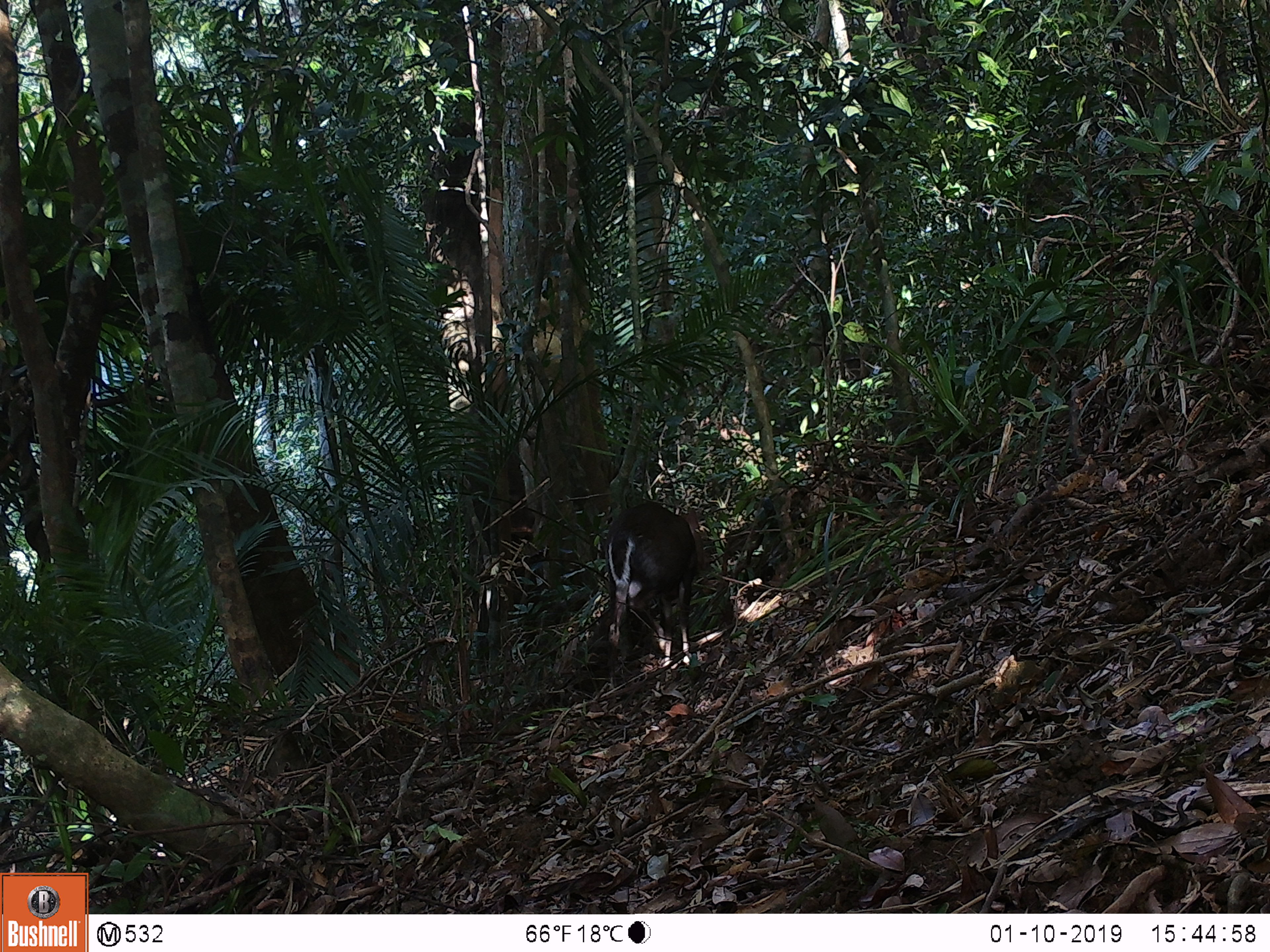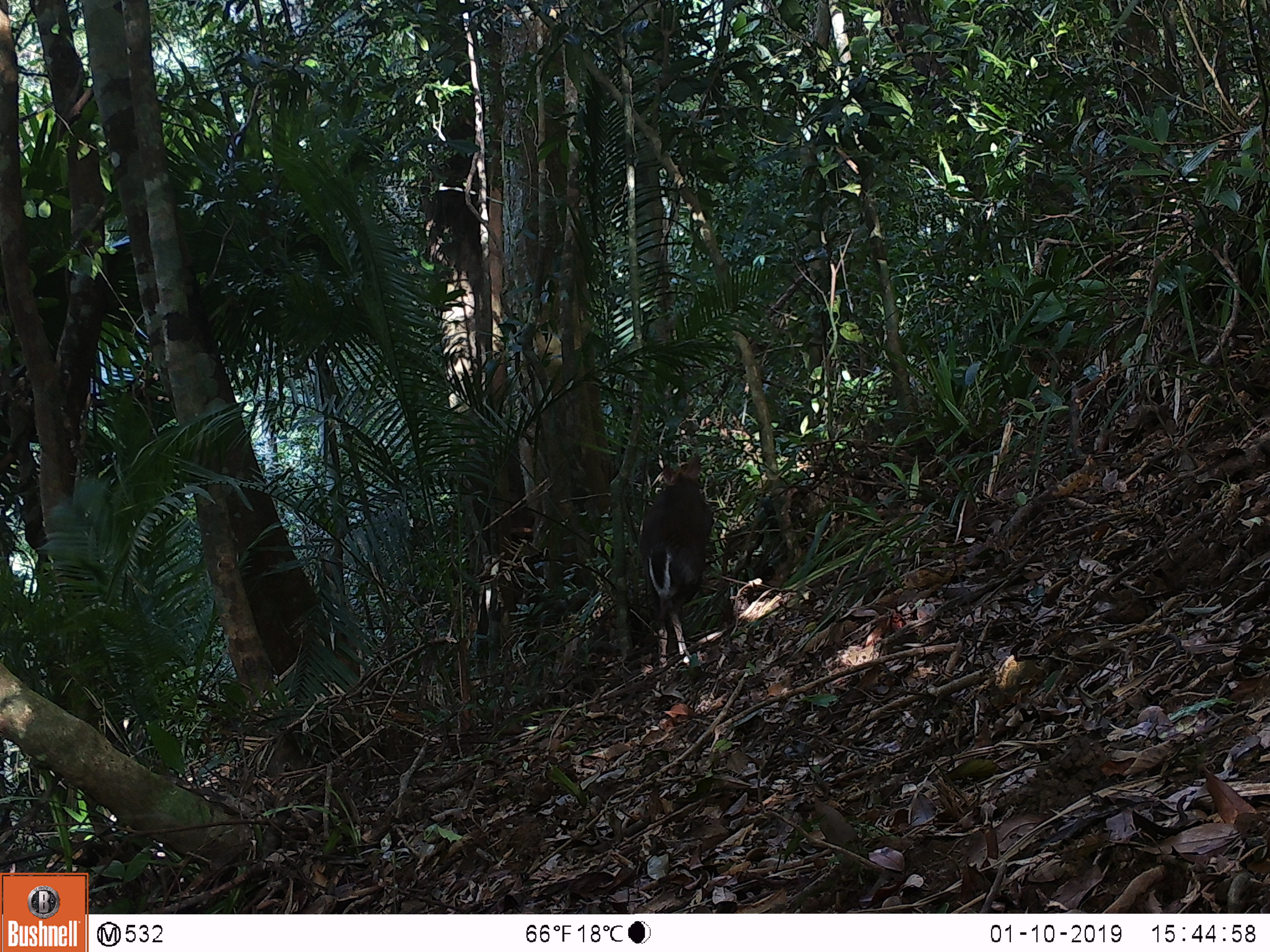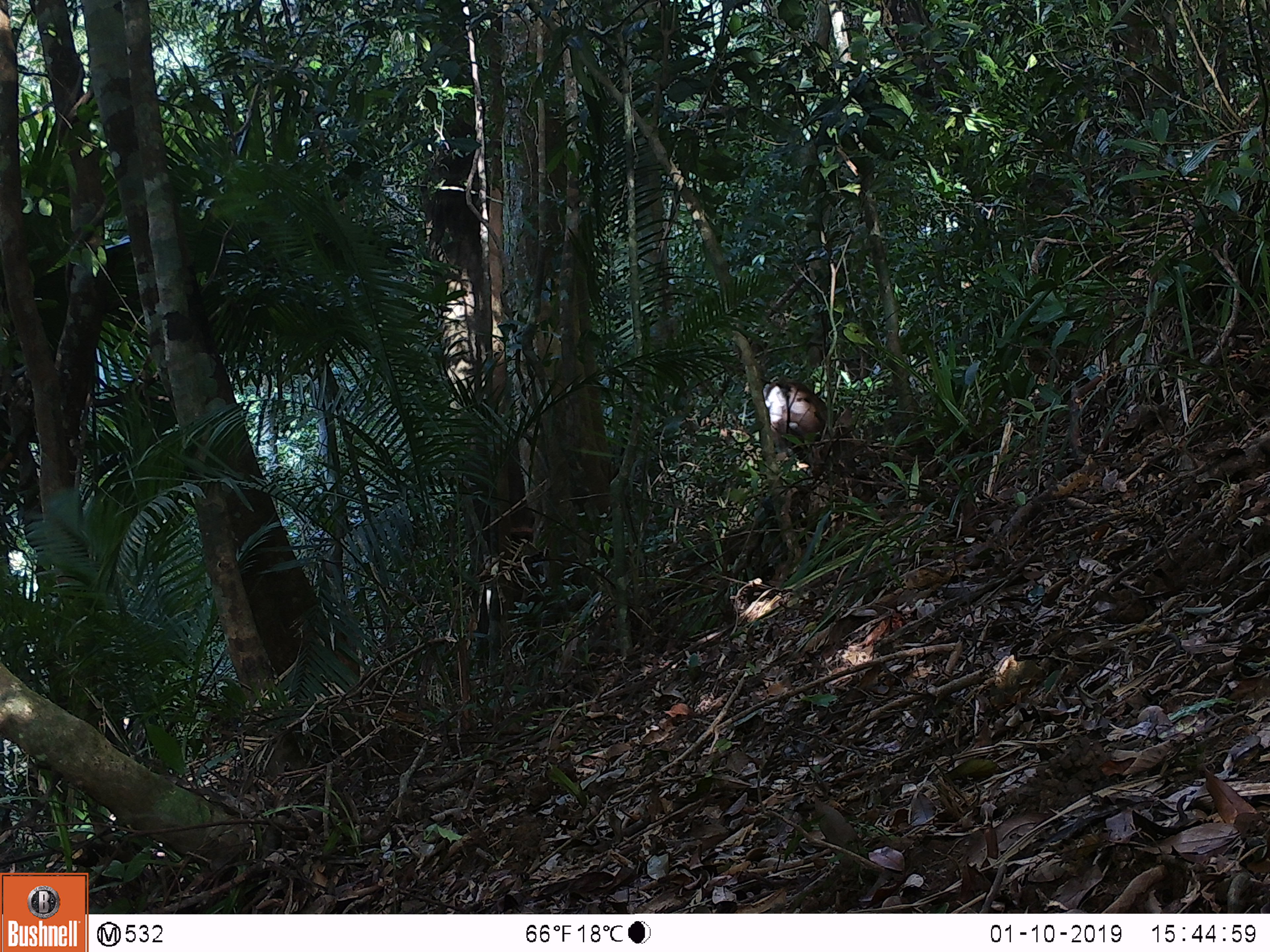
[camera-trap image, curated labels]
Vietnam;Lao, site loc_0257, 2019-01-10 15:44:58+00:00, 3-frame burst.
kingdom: Animalia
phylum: Chordata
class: Mammalia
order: Artiodactyla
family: Cervidae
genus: Muntiacus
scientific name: Muntiacus rooseveltorum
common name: roosevelt's muntjac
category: roosevelts muntjac group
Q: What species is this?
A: Roosevelts muntjac group (roosevelt's muntjac) (Muntiacus rooseveltorum).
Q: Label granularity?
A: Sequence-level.